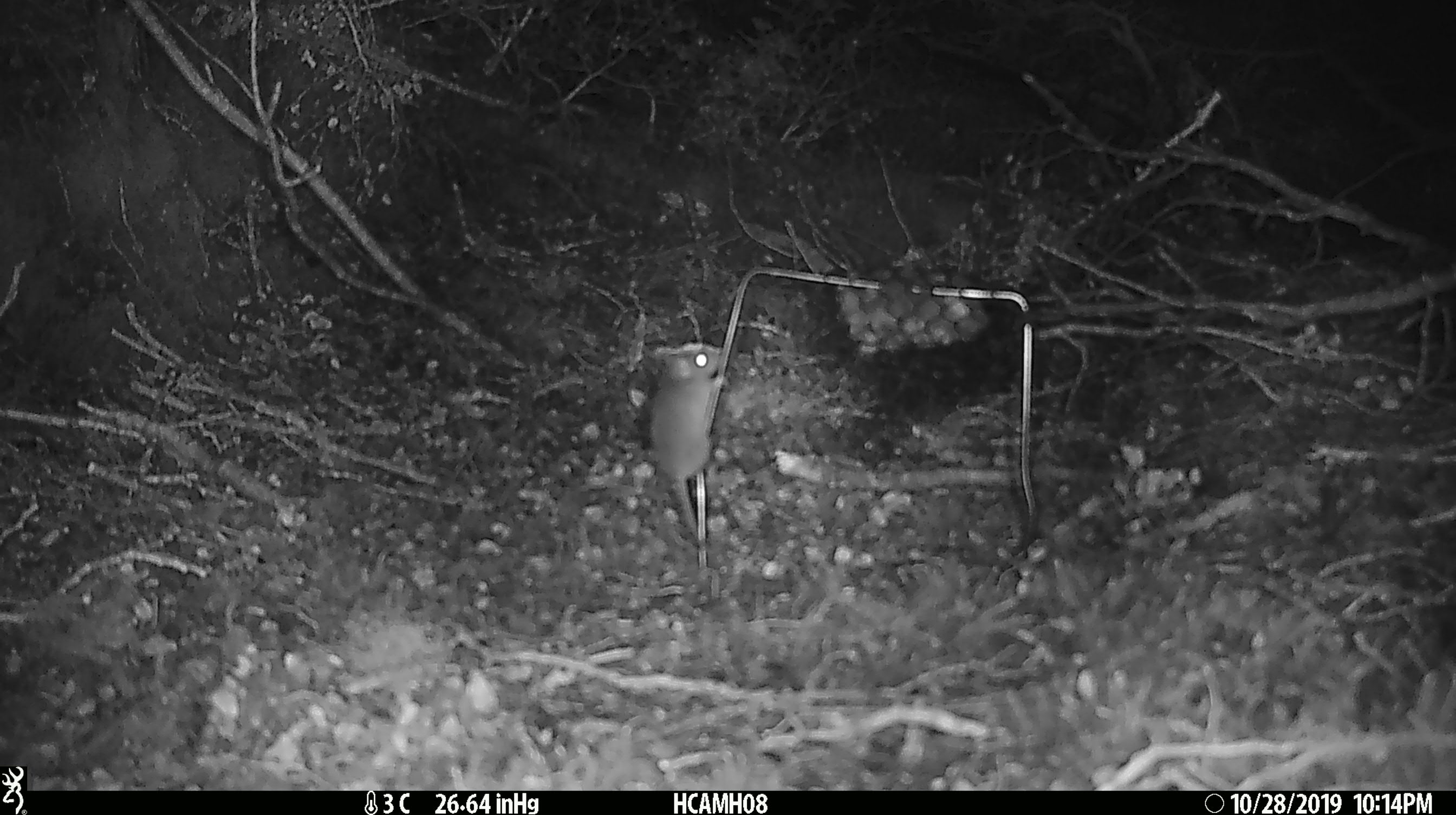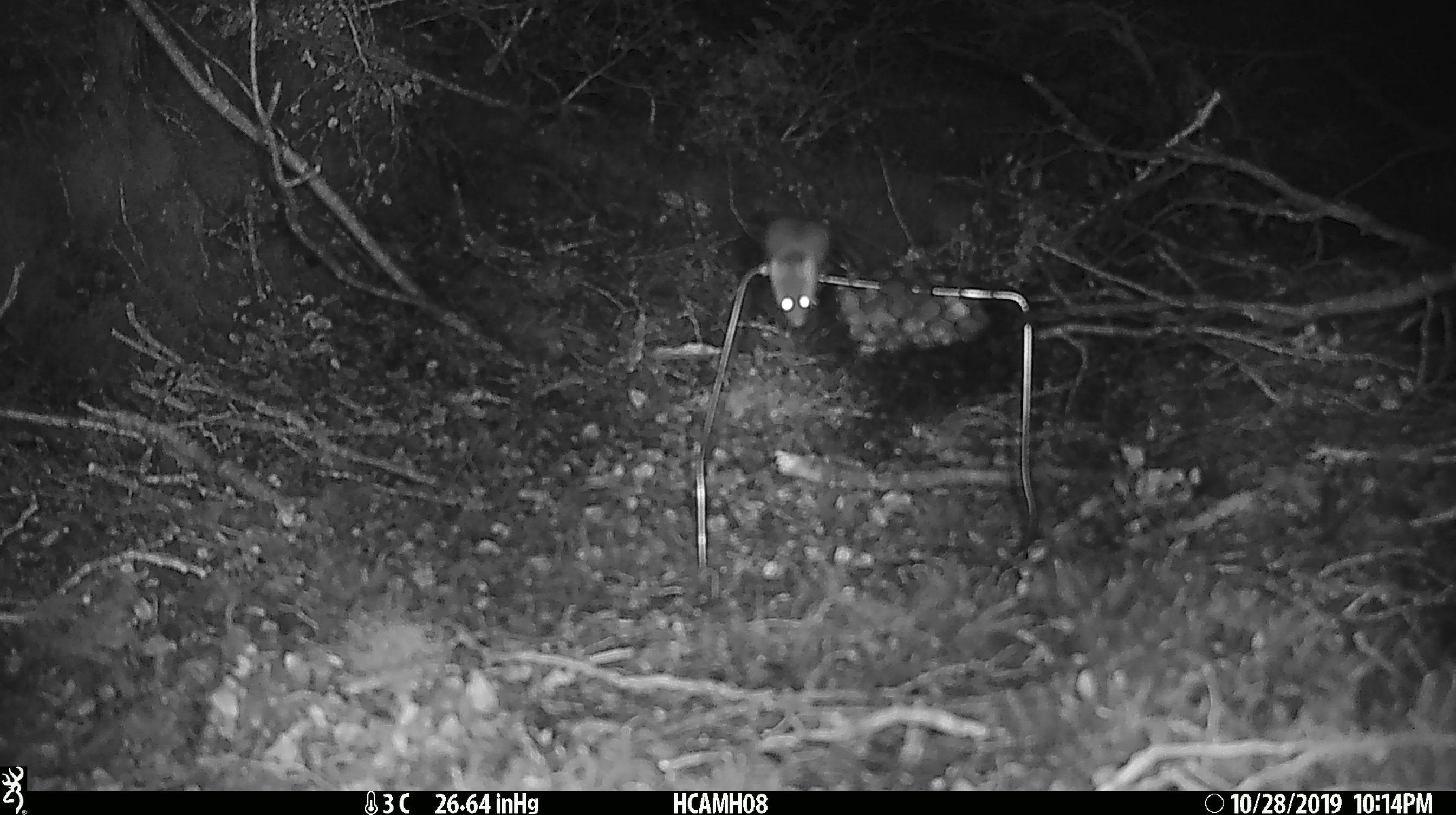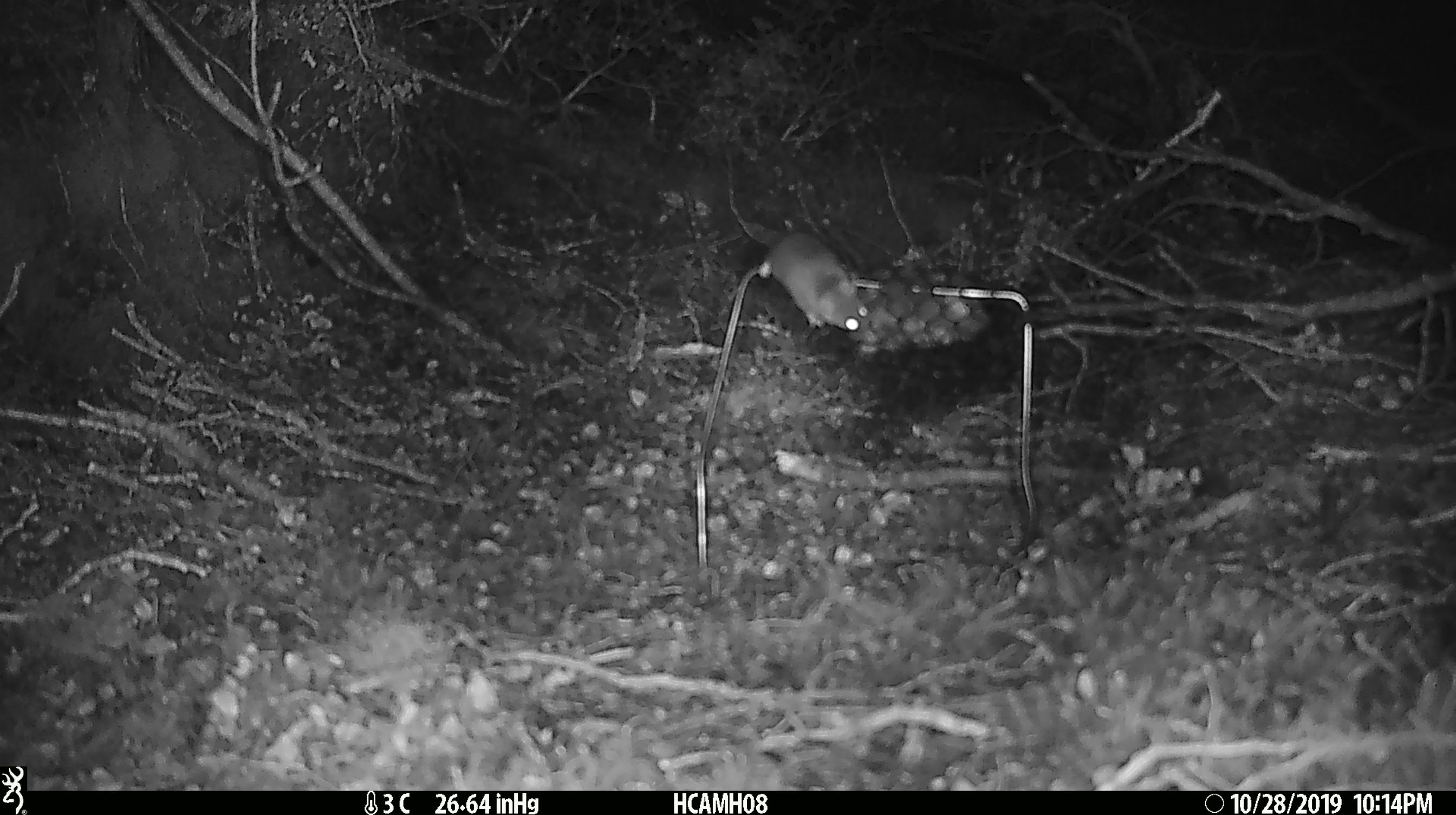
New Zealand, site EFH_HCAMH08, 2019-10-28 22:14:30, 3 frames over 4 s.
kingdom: Animalia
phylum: Chordata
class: Mammalia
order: Rodentia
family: Muridae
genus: Mus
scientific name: Mus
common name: mouse